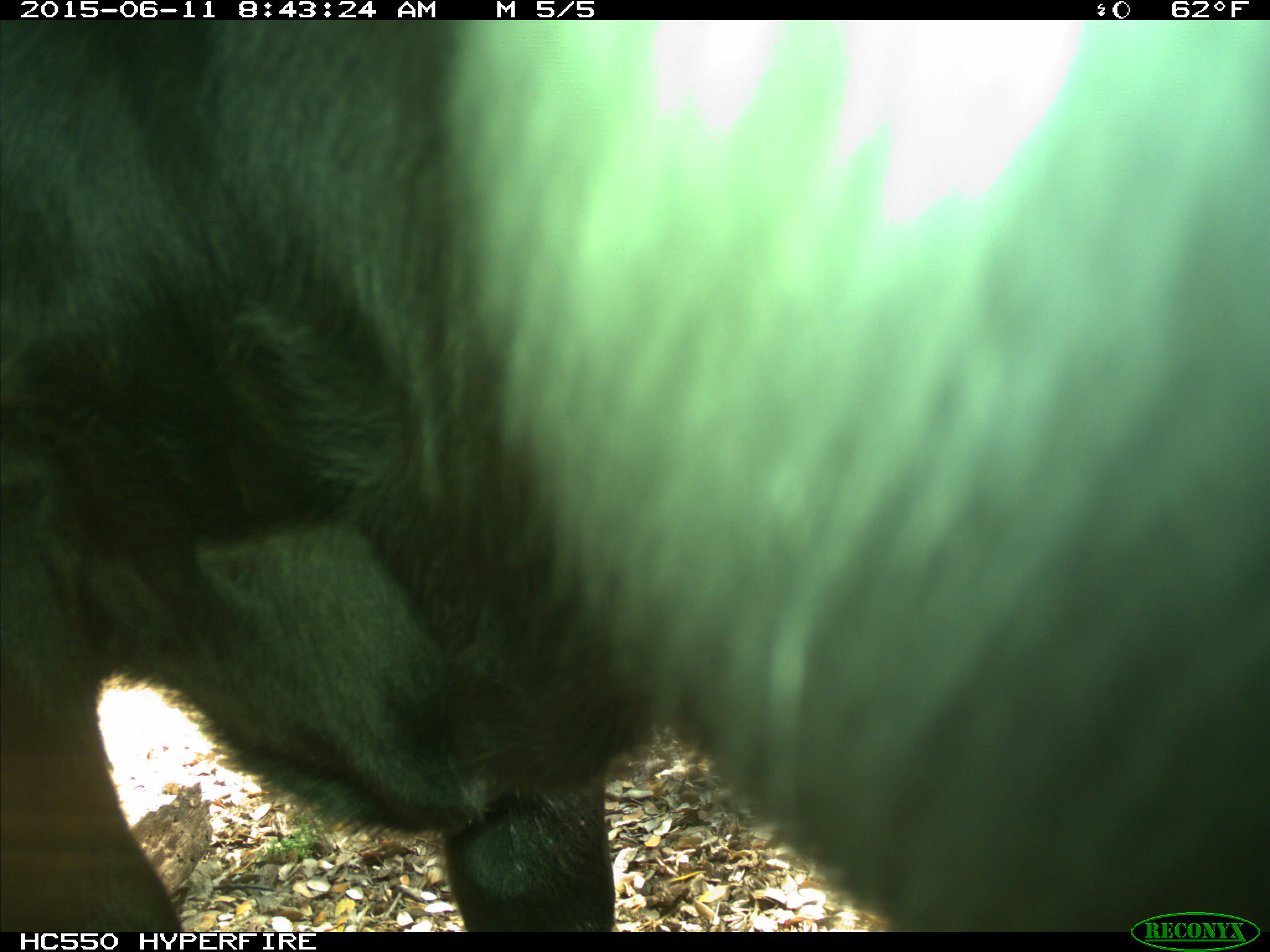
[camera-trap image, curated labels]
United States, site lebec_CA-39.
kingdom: Animalia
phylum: Chordata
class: Mammalia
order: Artiodactyla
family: Bovidae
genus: Bos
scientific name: Bos taurus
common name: domestic cow